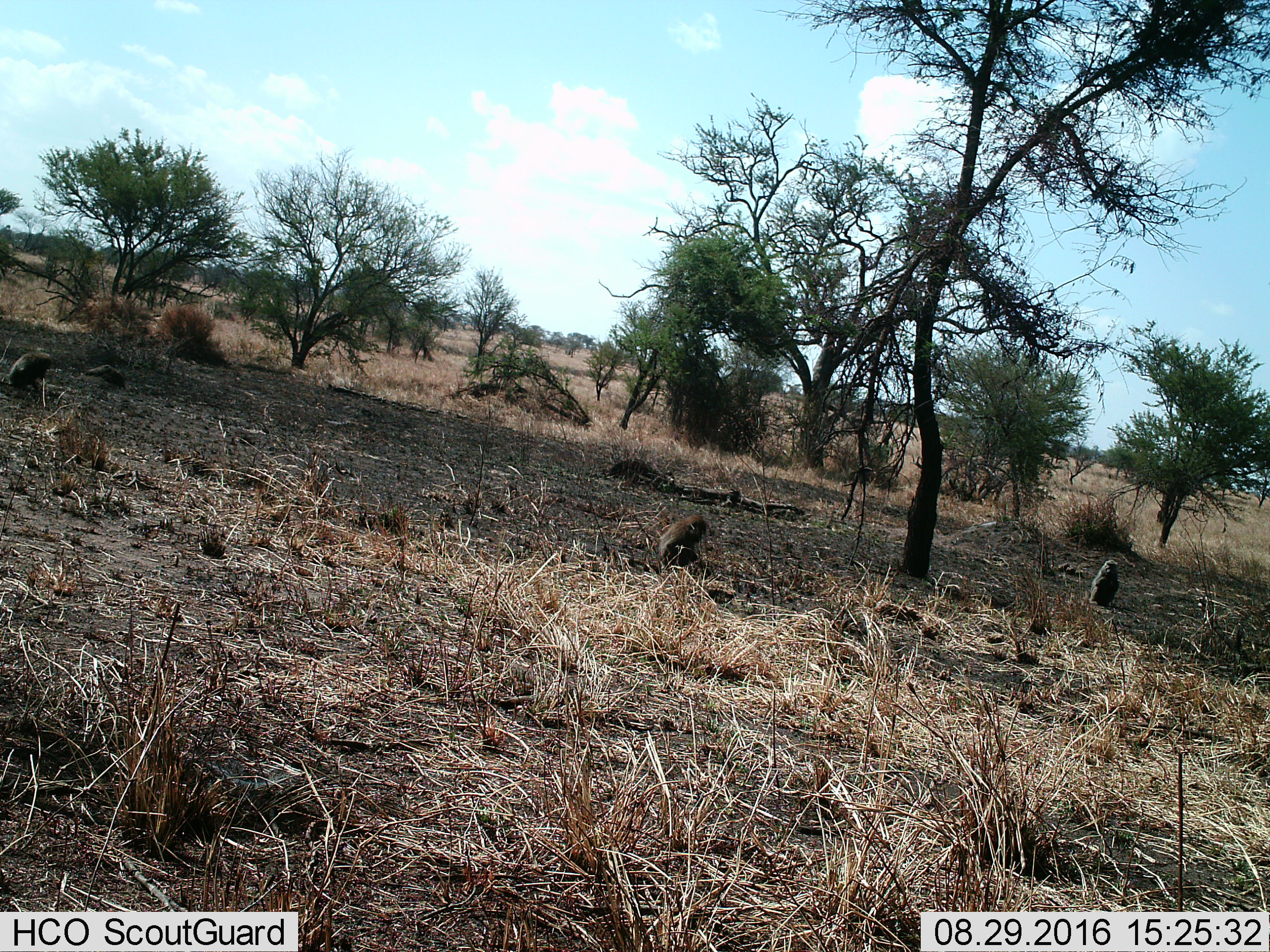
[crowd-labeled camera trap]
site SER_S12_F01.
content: unidentified animal